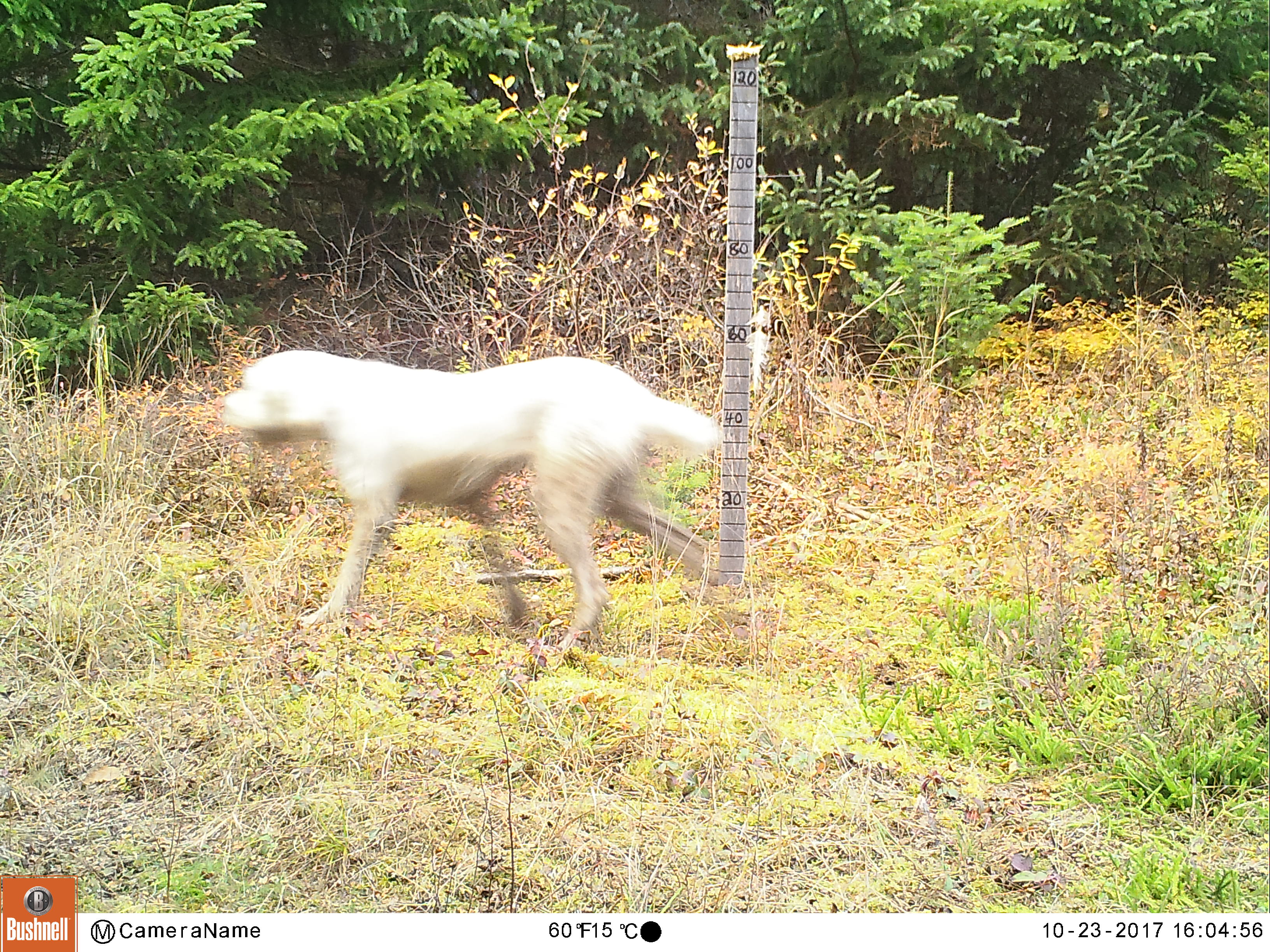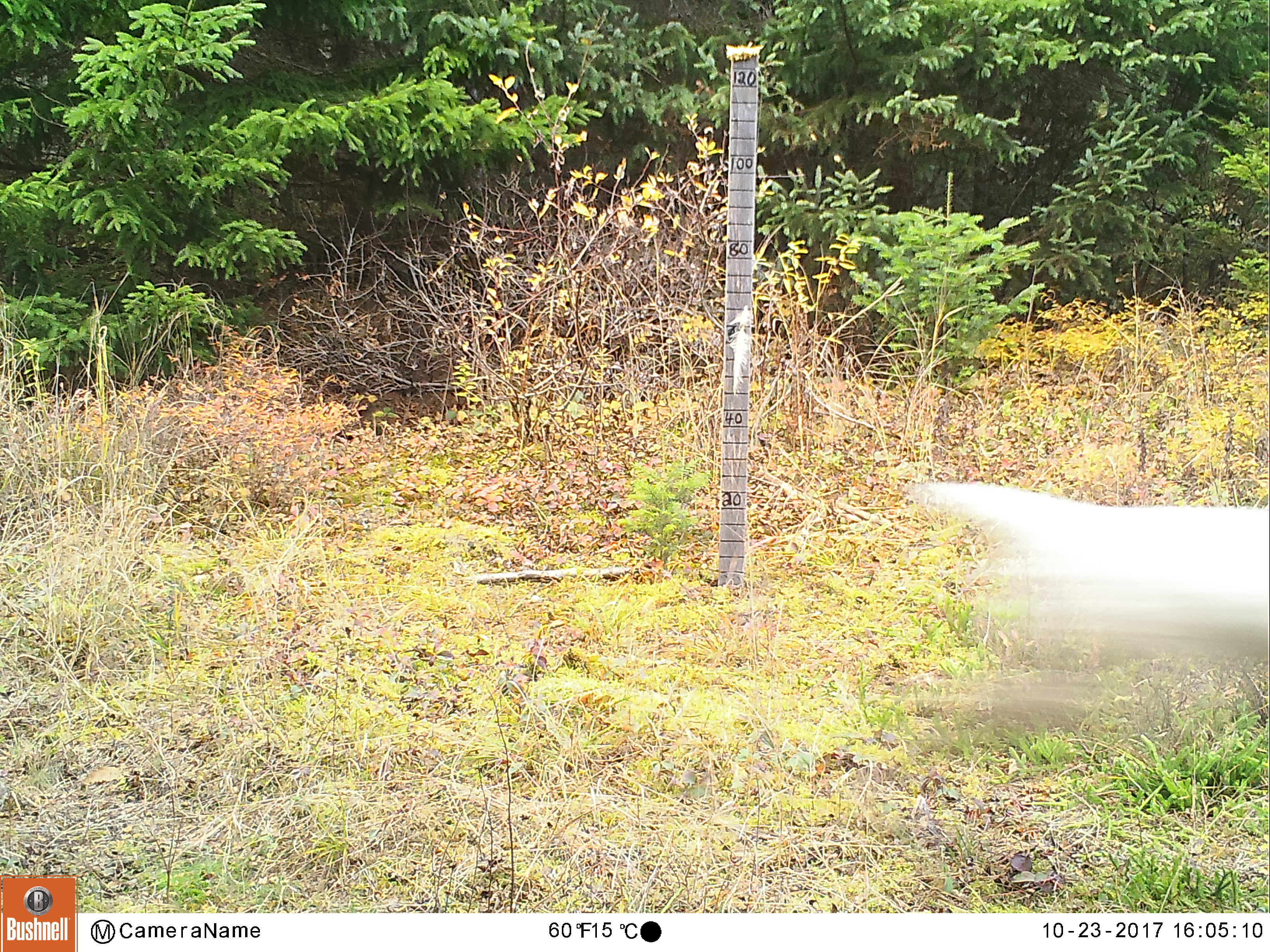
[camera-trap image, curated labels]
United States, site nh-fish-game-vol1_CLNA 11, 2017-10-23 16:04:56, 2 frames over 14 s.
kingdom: Animalia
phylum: Chordata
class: Mammalia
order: Carnivora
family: Canidae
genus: Canis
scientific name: Canis familiaris familiaris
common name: domestic dog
Domestic dog (Canis familiaris familiaris).